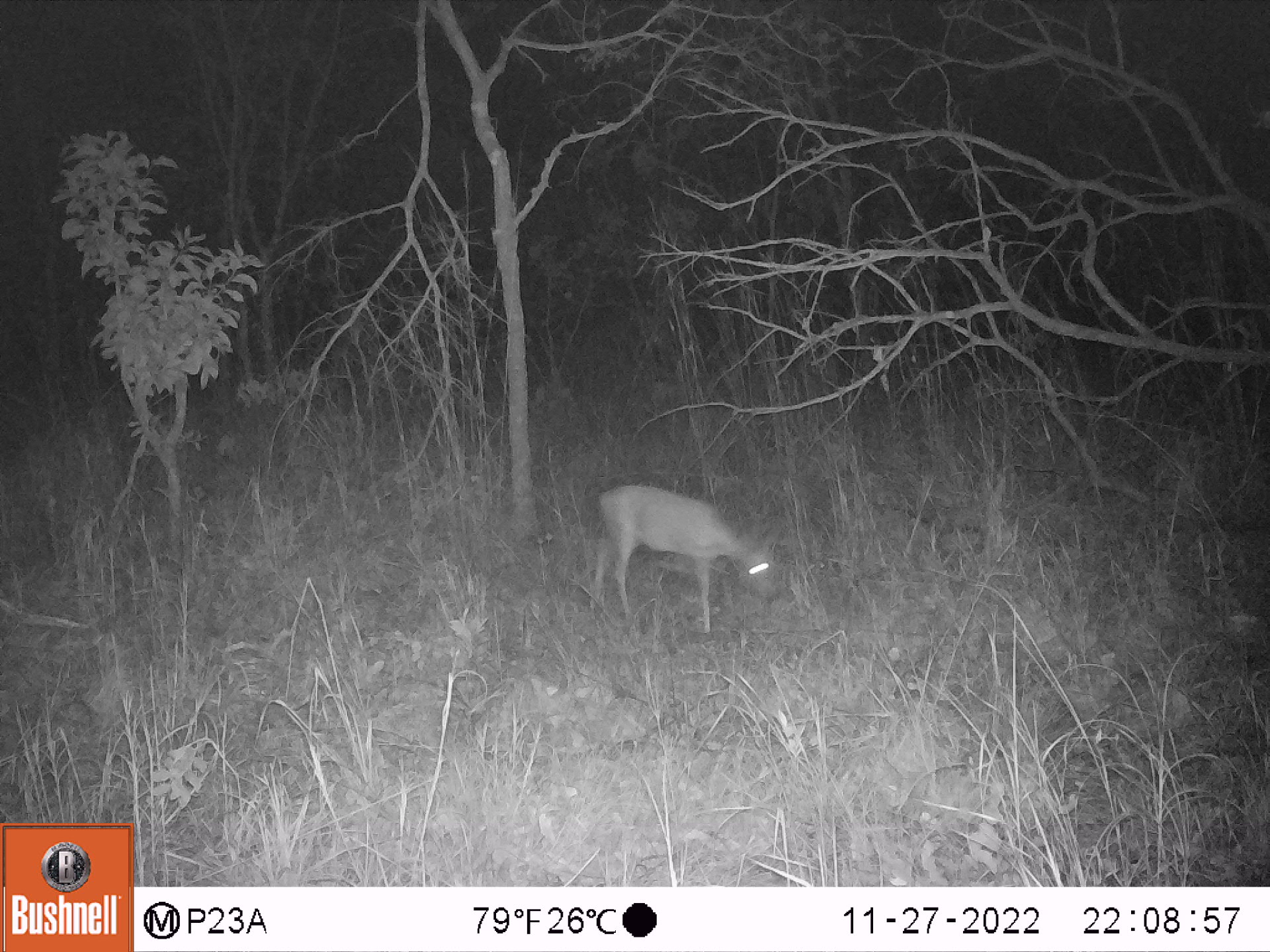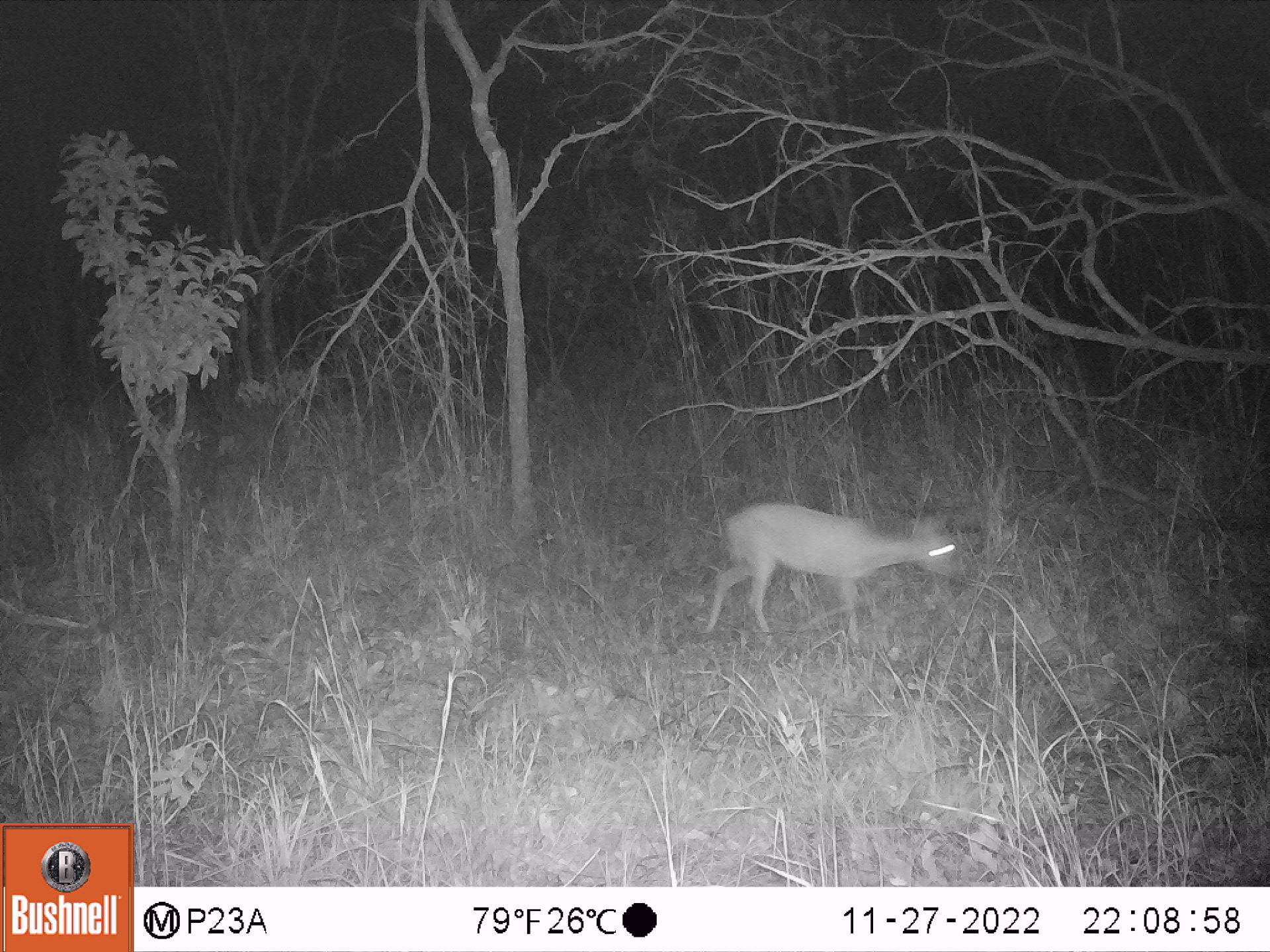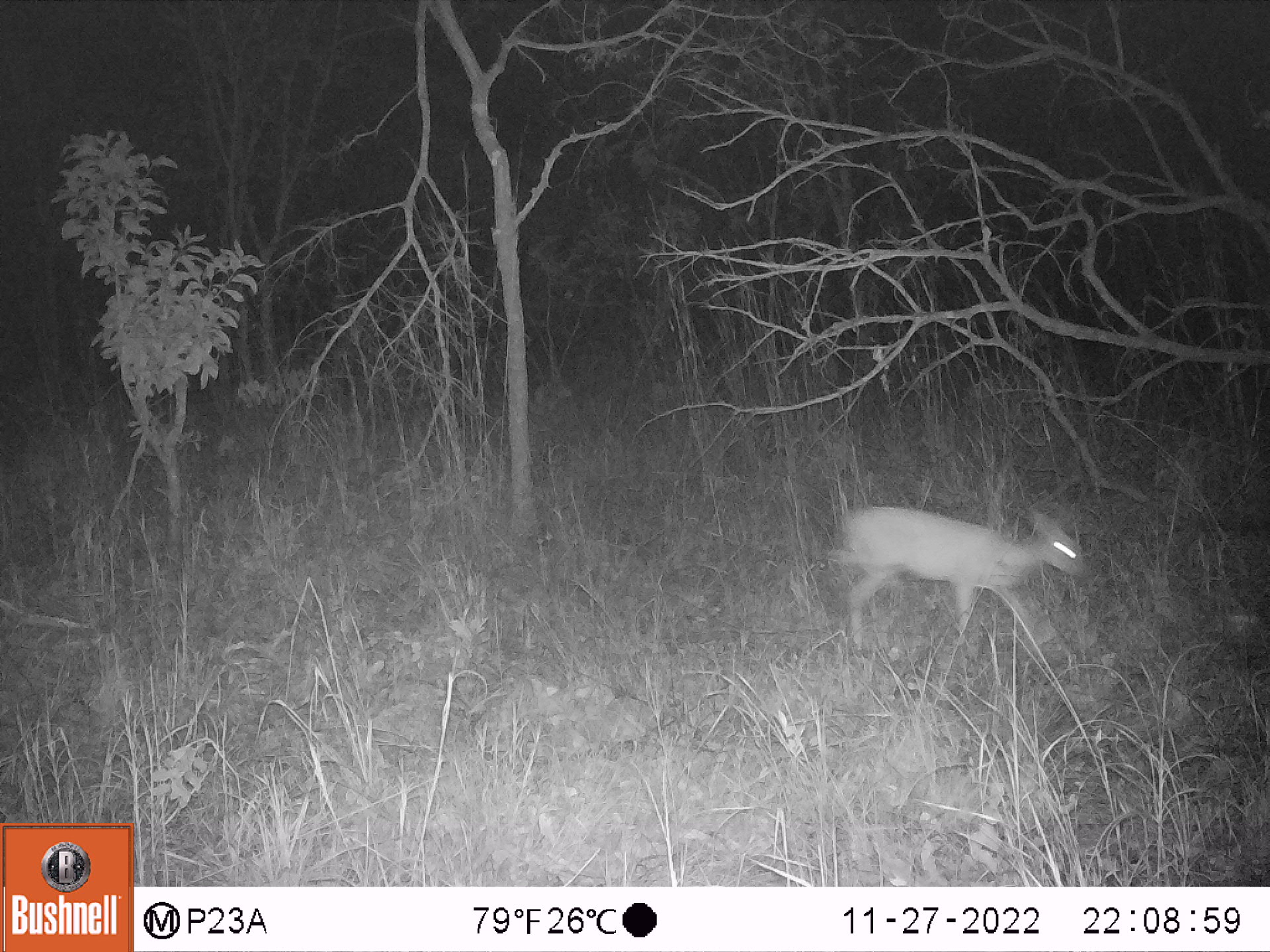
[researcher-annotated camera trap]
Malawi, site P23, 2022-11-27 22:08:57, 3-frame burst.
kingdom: Animalia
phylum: Chordata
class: Mammalia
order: Artiodactyla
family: Bovidae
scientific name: Antilopinae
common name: small antelope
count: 1